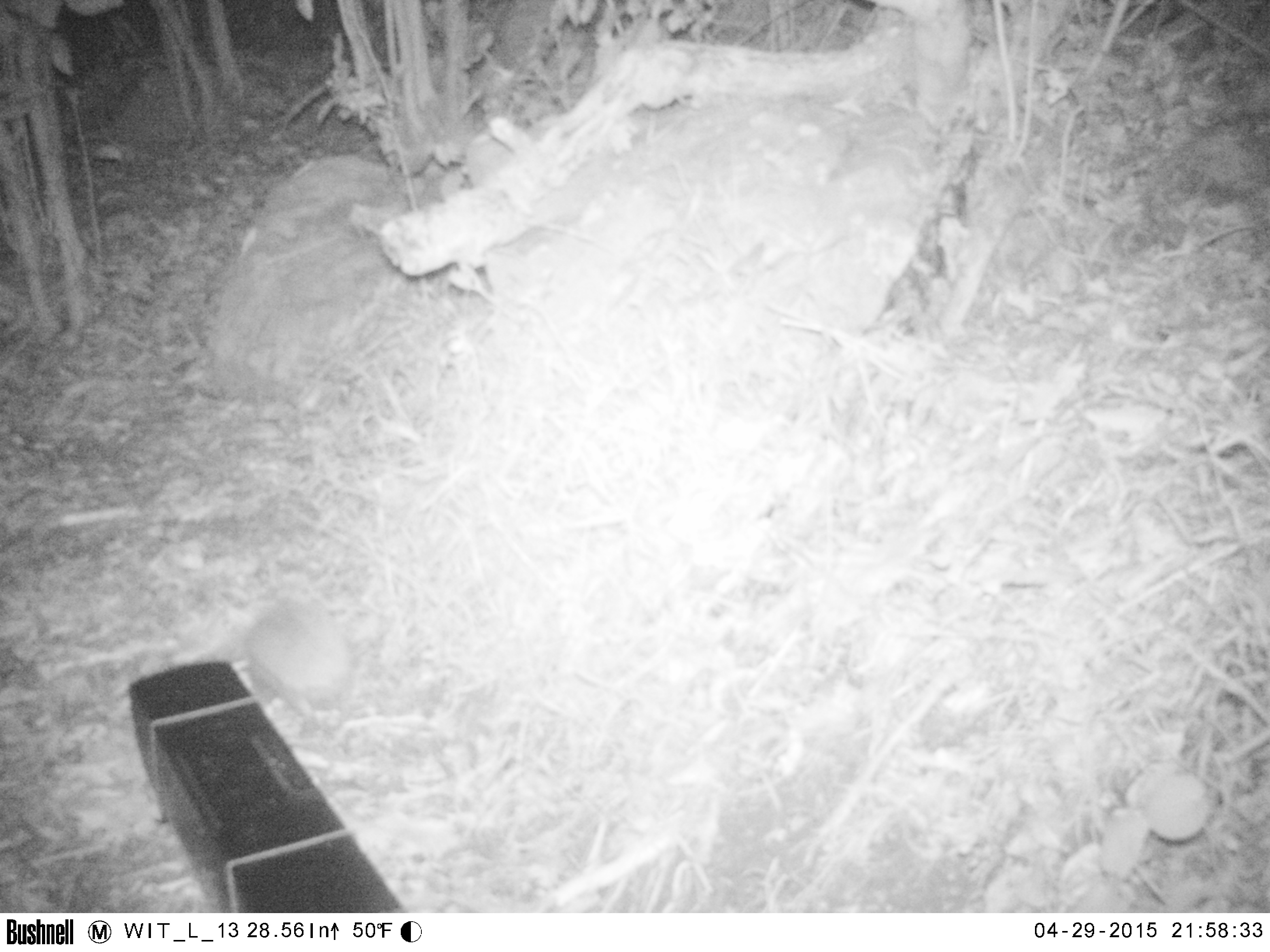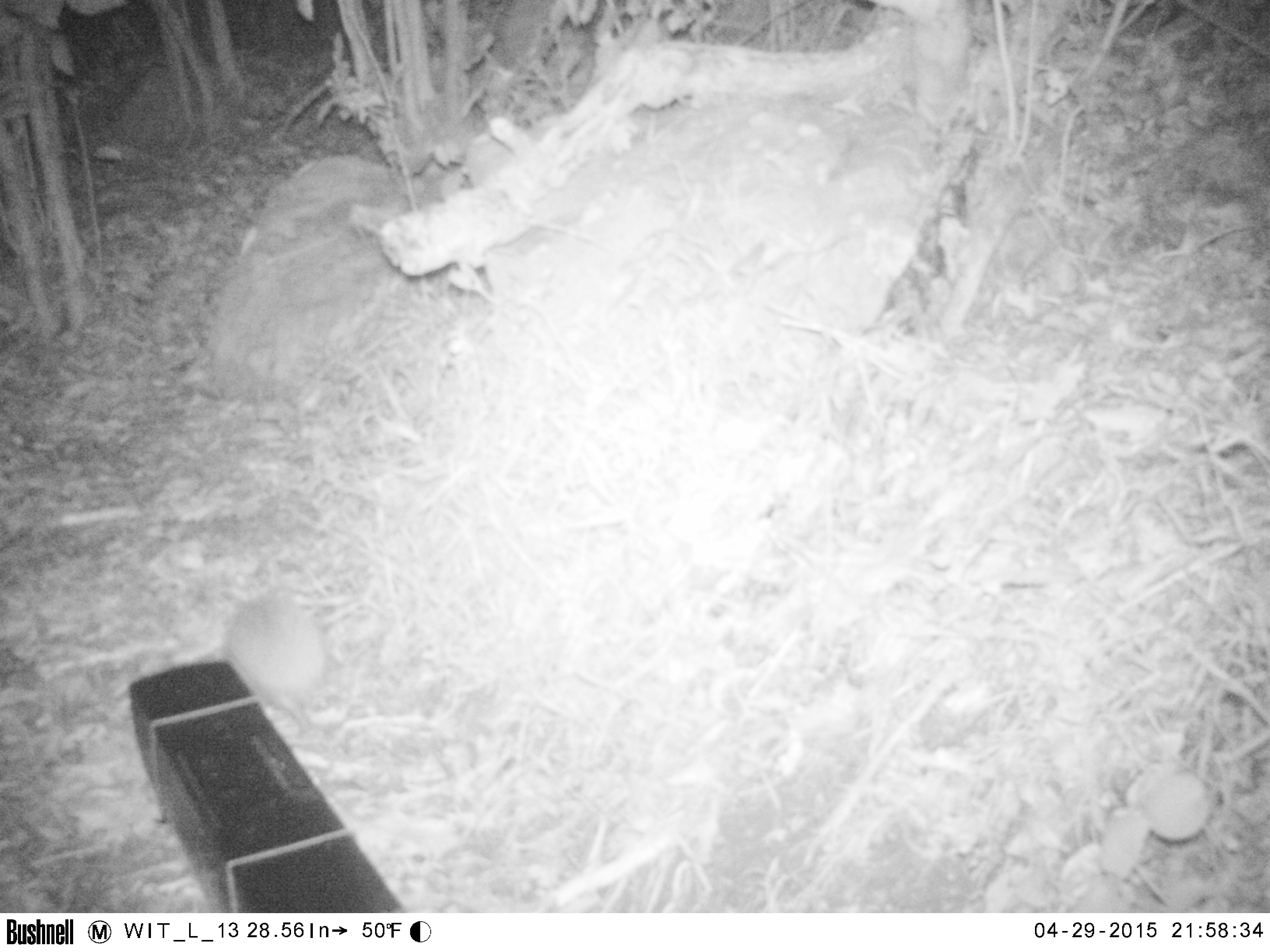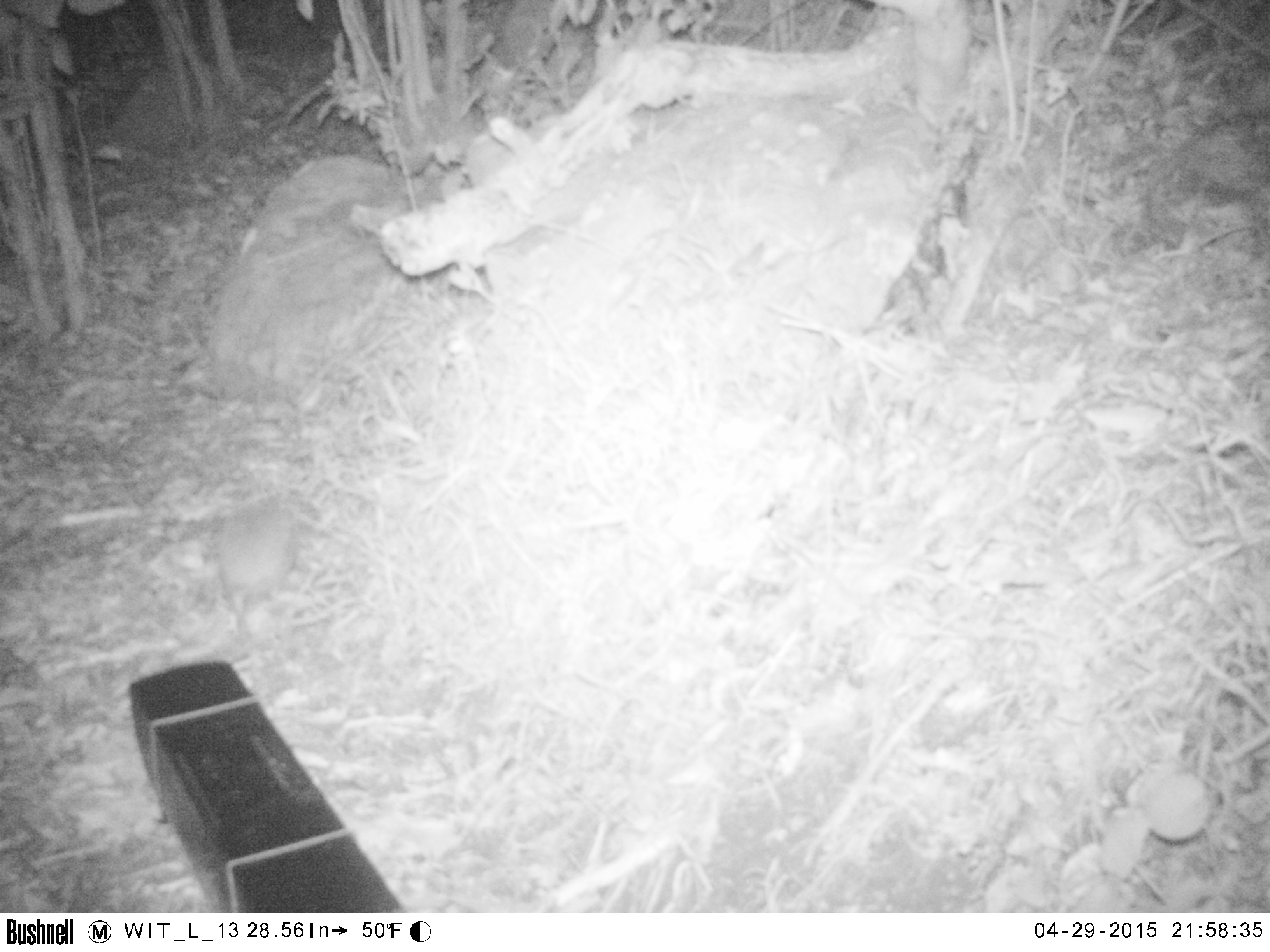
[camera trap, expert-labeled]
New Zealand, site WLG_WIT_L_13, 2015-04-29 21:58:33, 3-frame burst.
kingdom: Animalia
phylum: Chordata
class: Mammalia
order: Eulipotyphla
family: Erinaceidae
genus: Erinaceus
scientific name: Erinaceus europaeus europaeus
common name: european hedgehog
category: hedgehog